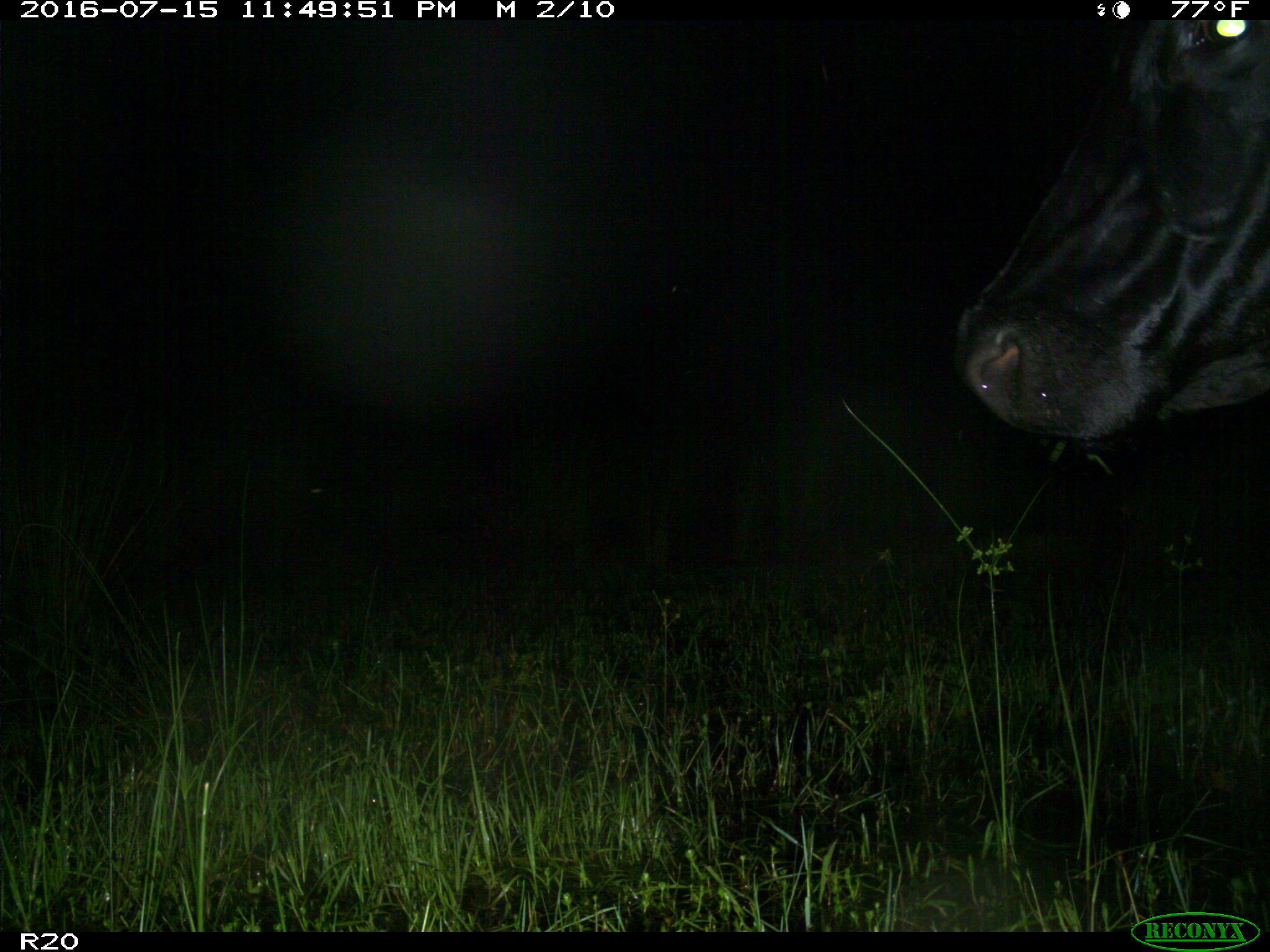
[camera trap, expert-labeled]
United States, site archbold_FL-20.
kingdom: Animalia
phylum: Chordata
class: Mammalia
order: Artiodactyla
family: Bovidae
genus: Bos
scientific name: Bos taurus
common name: domestic cow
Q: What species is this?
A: Bos taurus (domestic cow).